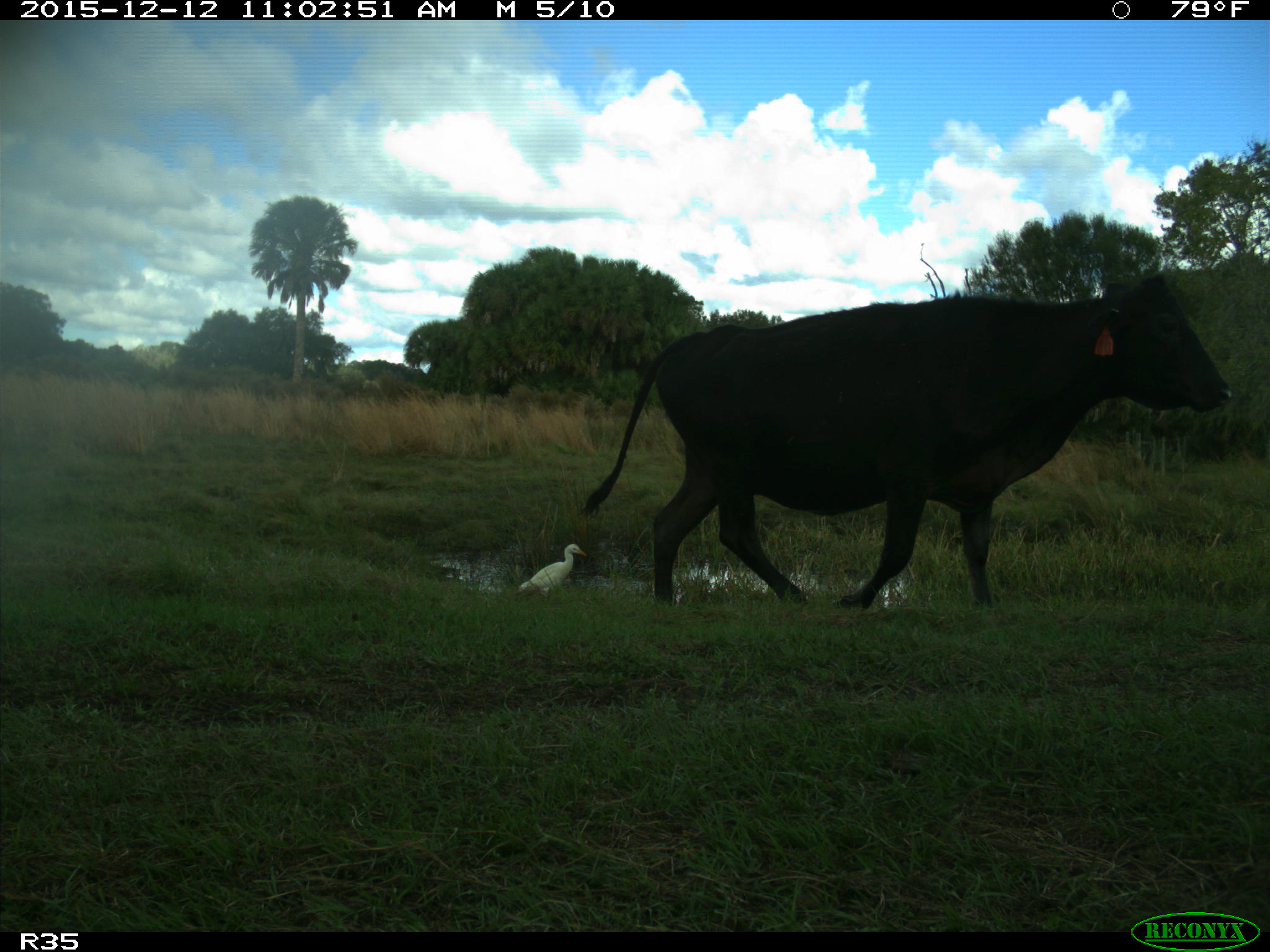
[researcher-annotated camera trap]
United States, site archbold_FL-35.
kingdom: Animalia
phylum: Chordata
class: Mammalia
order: Artiodactyla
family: Bovidae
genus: Bos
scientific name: Bos taurus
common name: domestic cow